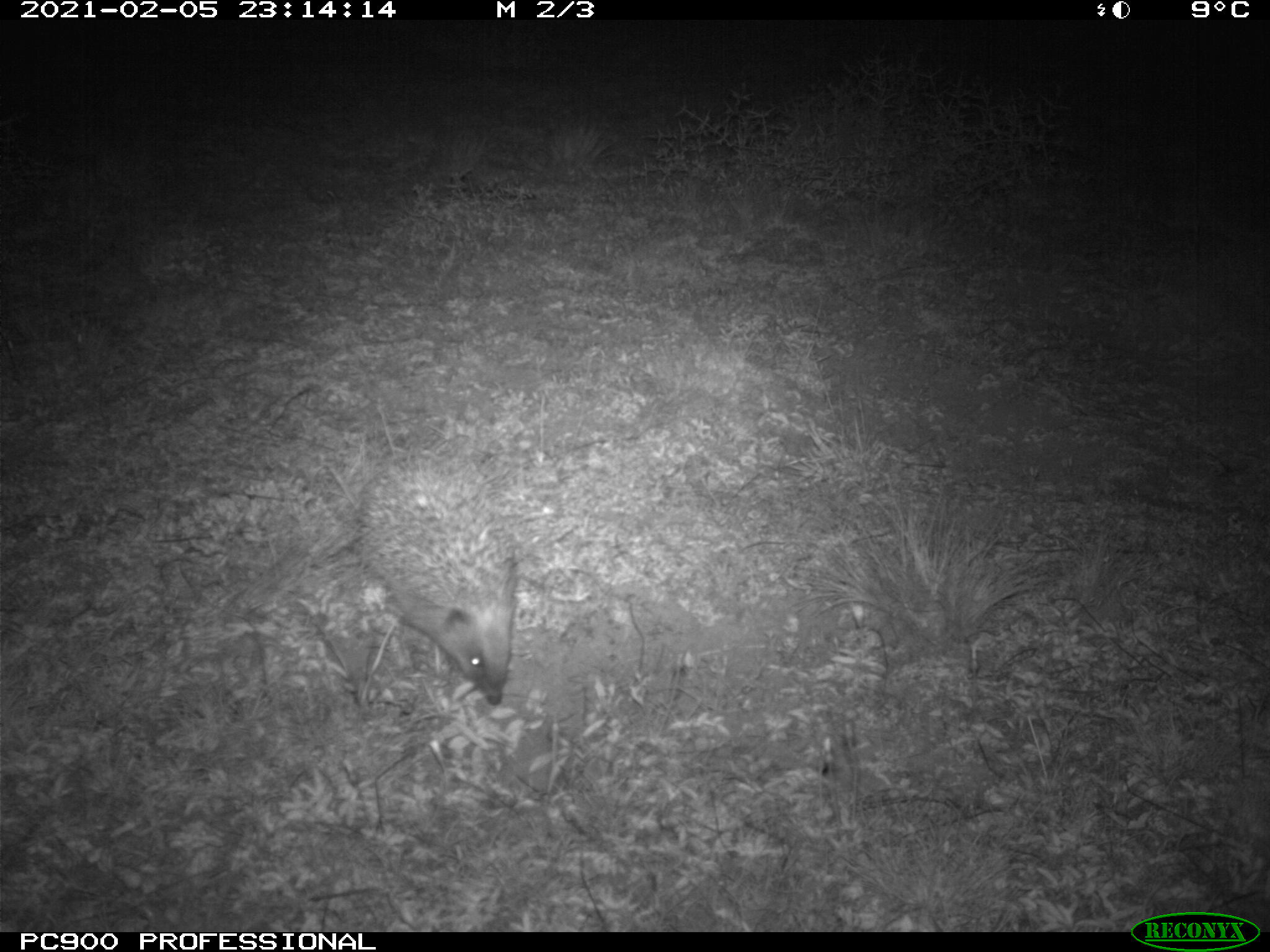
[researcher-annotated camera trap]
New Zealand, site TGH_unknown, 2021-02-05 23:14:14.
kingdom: Animalia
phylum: Chordata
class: Mammalia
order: Eulipotyphla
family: Erinaceidae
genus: Erinaceus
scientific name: Erinaceus europaeus europaeus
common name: european hedgehog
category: hedgehog